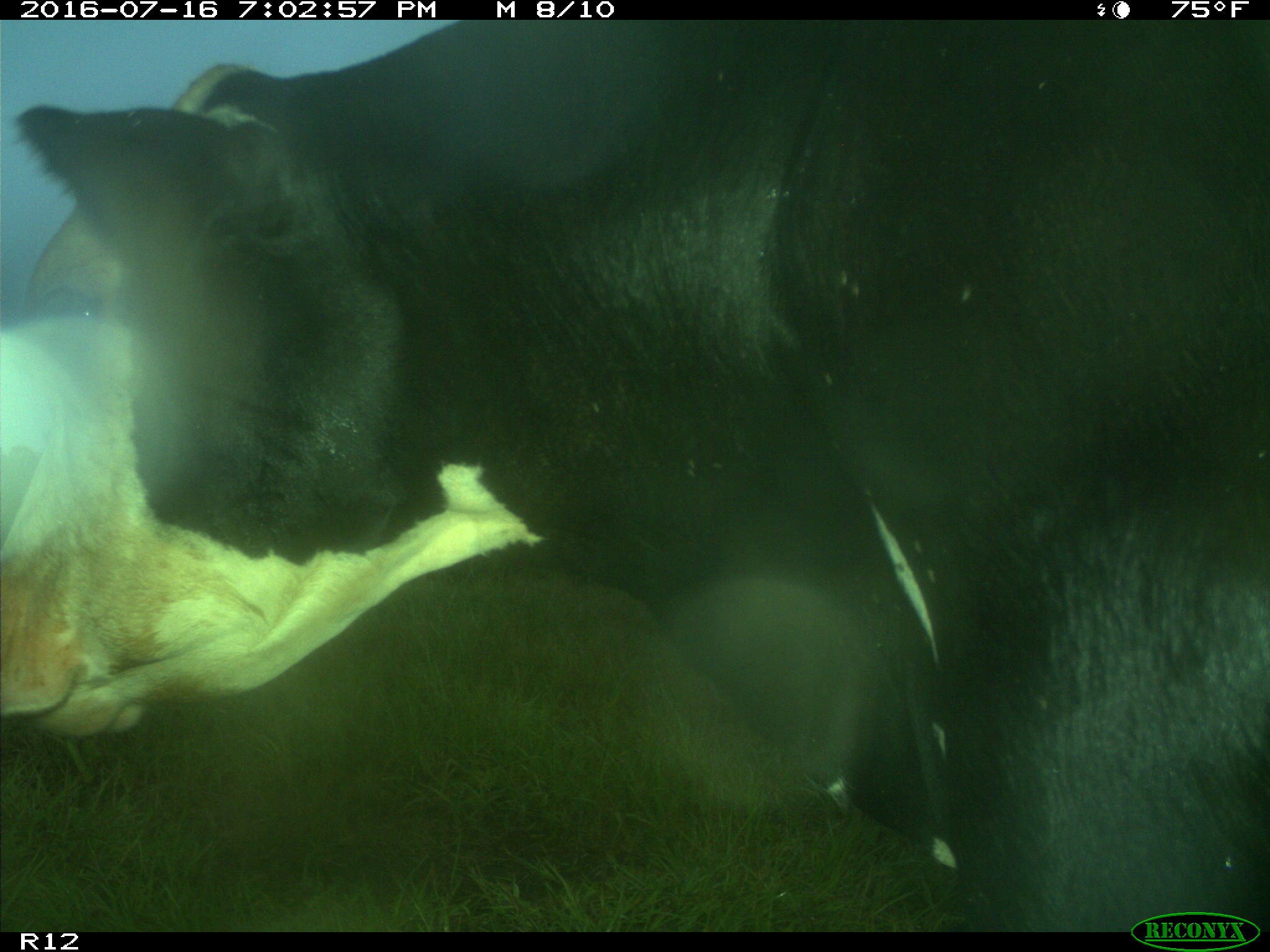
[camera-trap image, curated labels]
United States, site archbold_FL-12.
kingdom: Animalia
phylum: Chordata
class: Mammalia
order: Artiodactyla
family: Bovidae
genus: Bos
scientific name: Bos taurus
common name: domestic cow